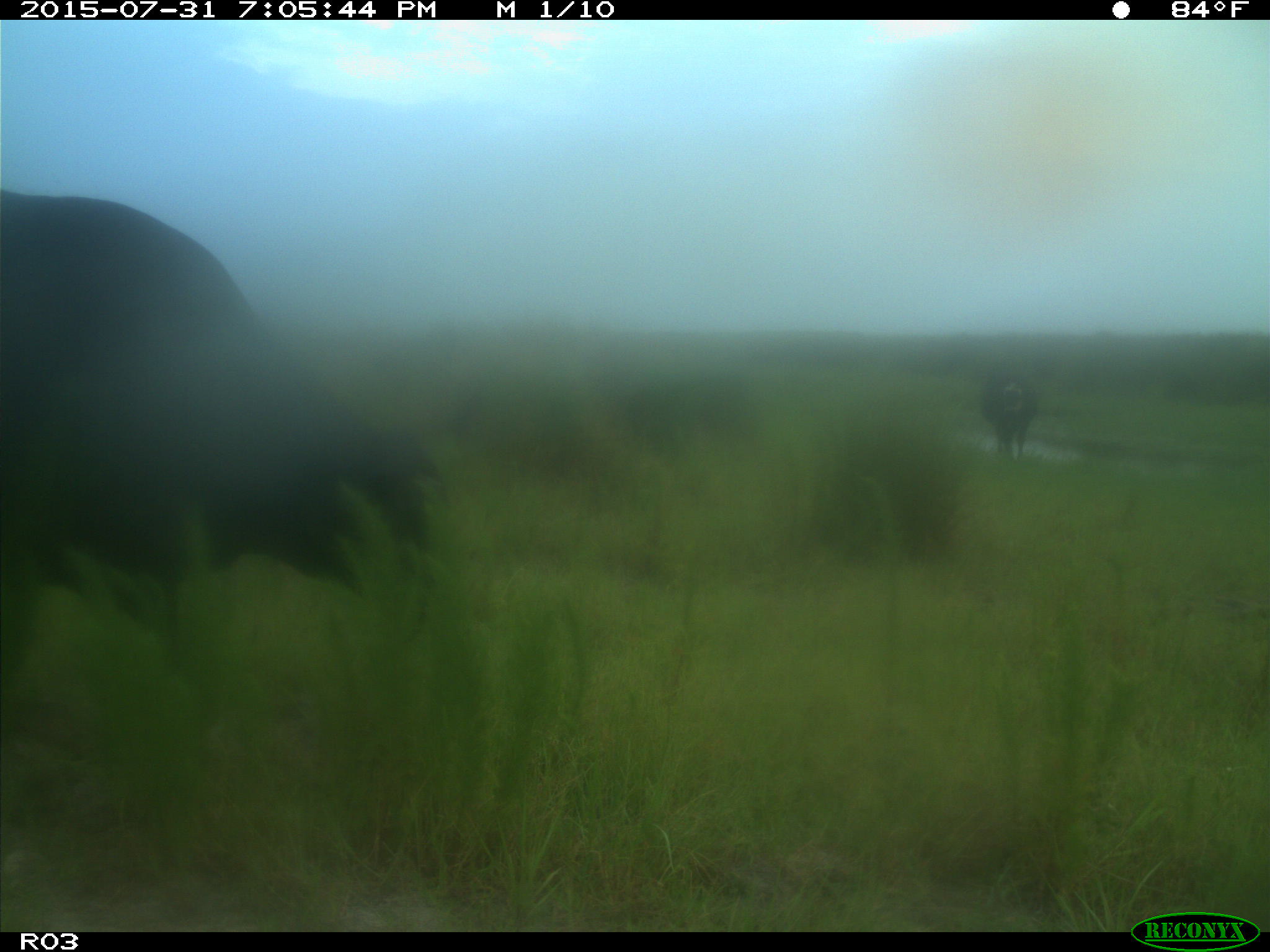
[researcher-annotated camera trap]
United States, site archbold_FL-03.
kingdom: Animalia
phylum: Chordata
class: Mammalia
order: Artiodactyla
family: Bovidae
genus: Bos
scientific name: Bos taurus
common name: domestic cow